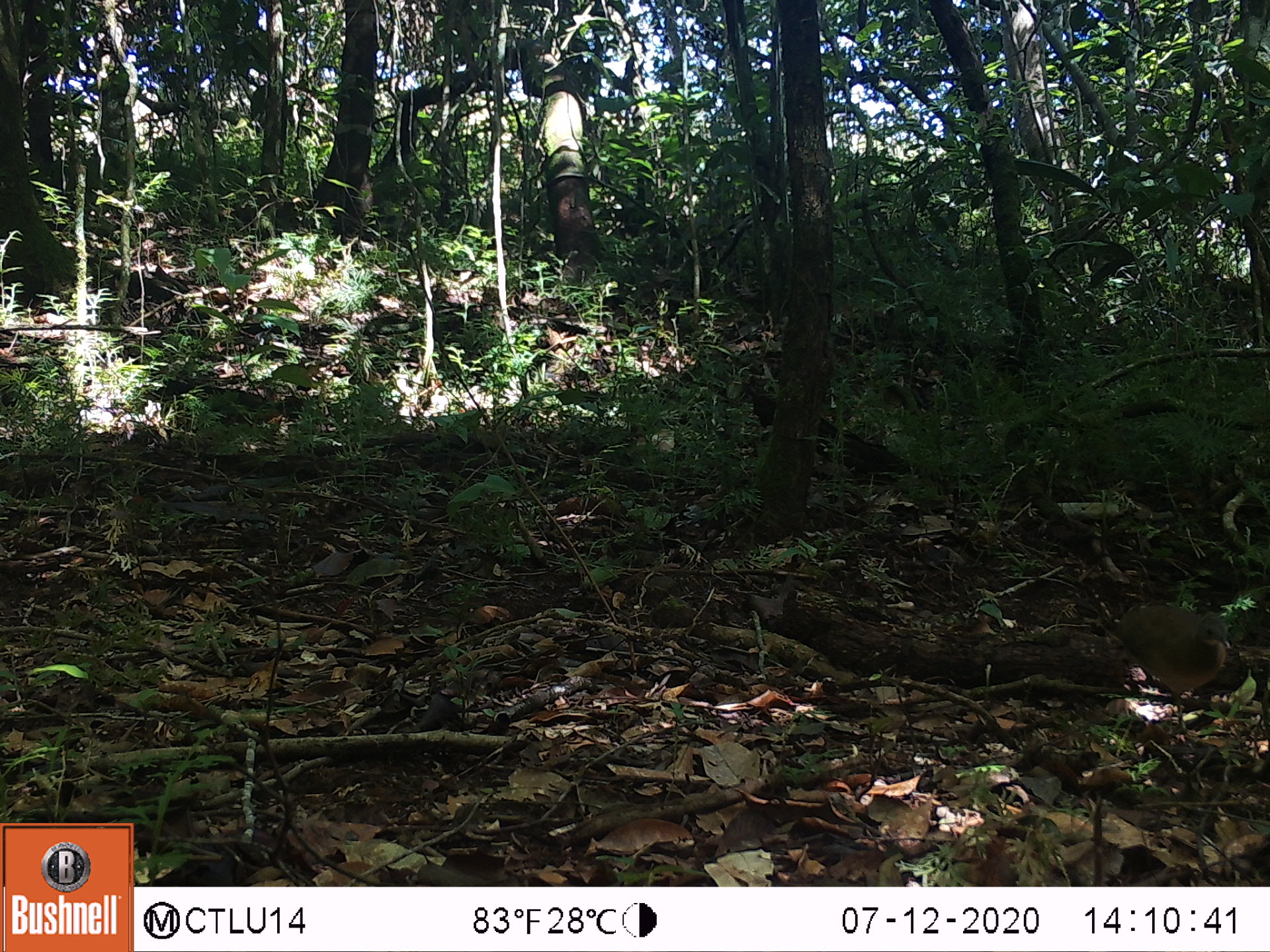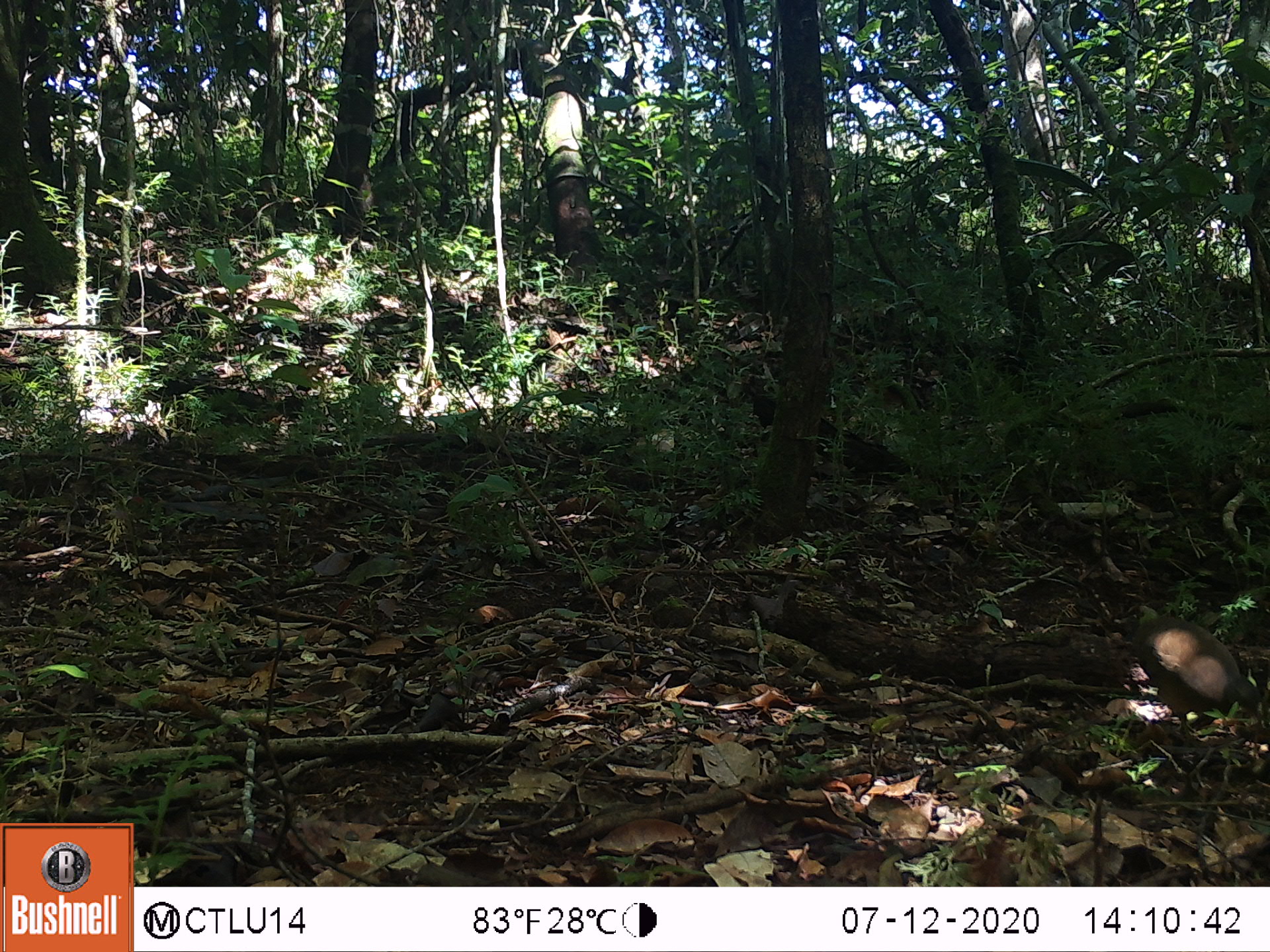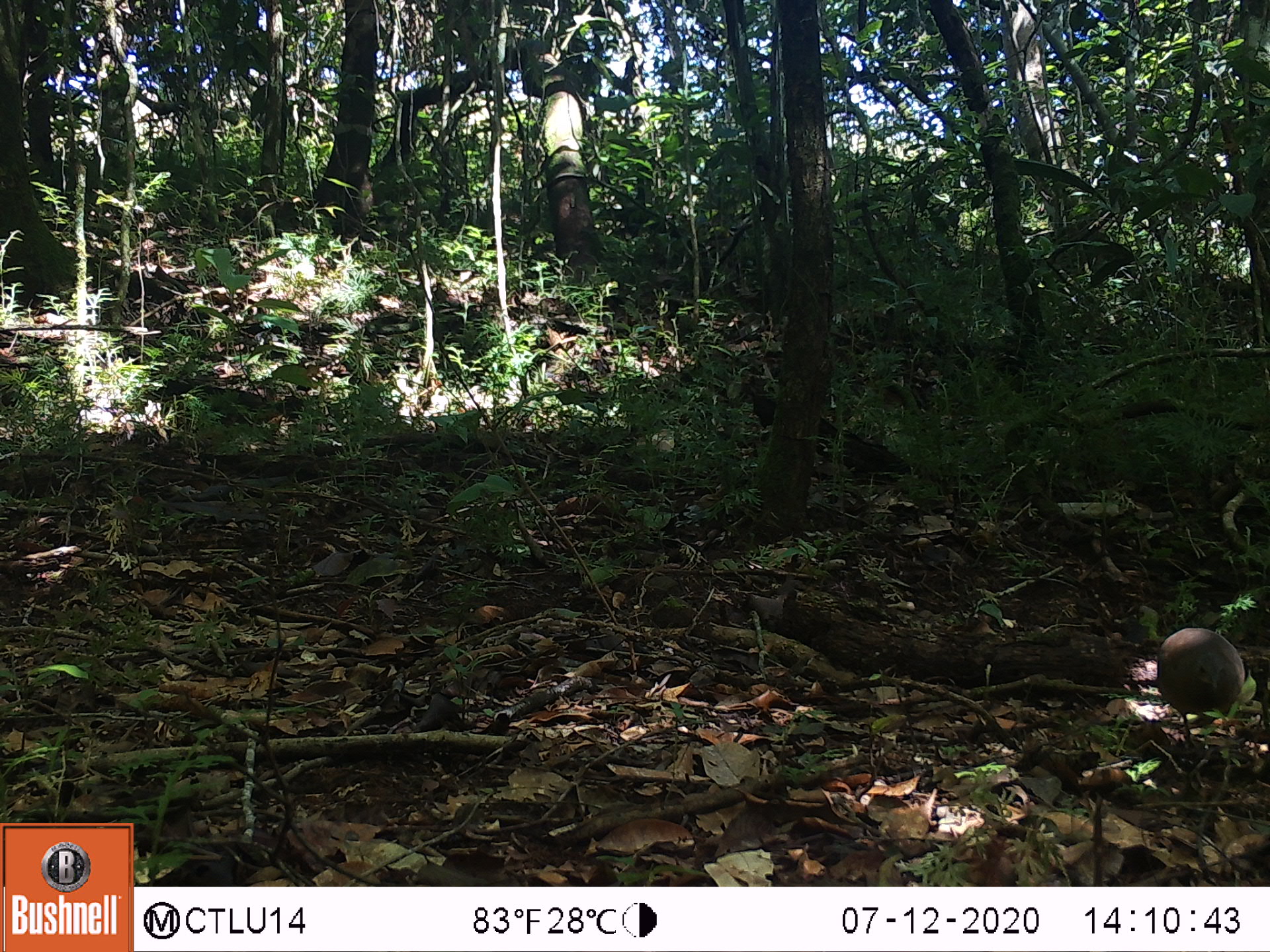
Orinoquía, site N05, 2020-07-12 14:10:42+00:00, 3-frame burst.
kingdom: Animalia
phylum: Chordata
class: Aves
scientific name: Aves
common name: bird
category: unknown bird